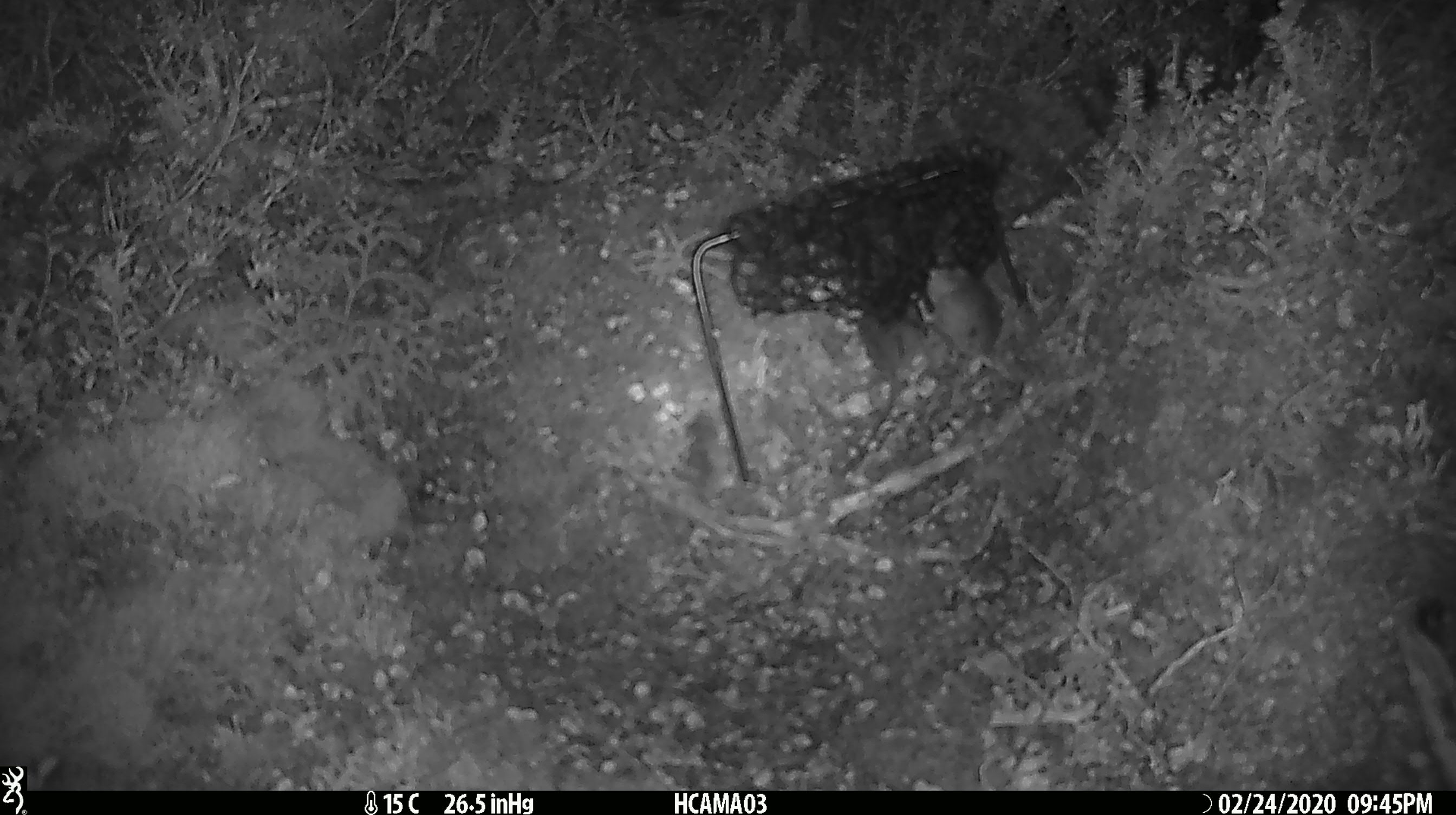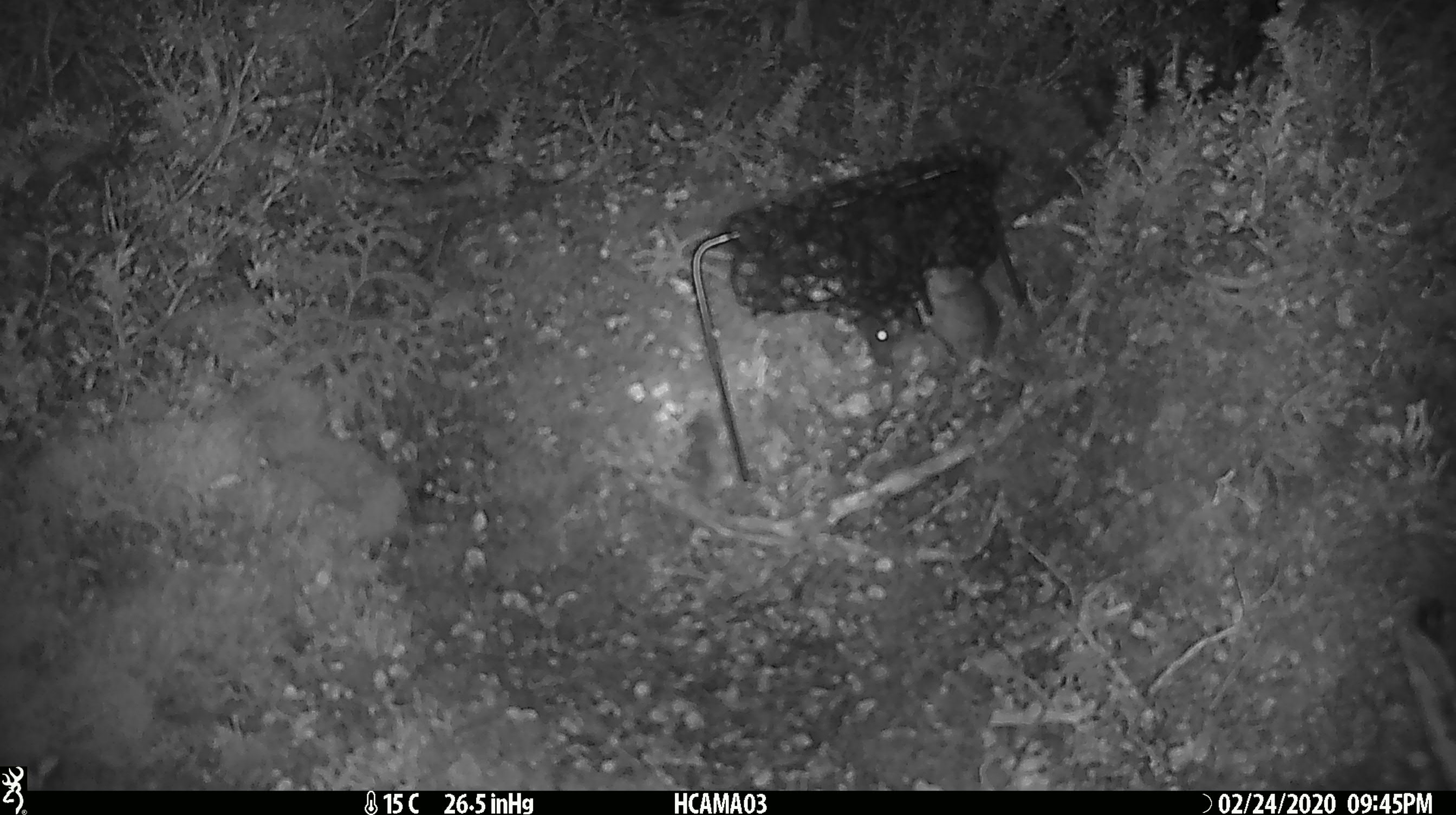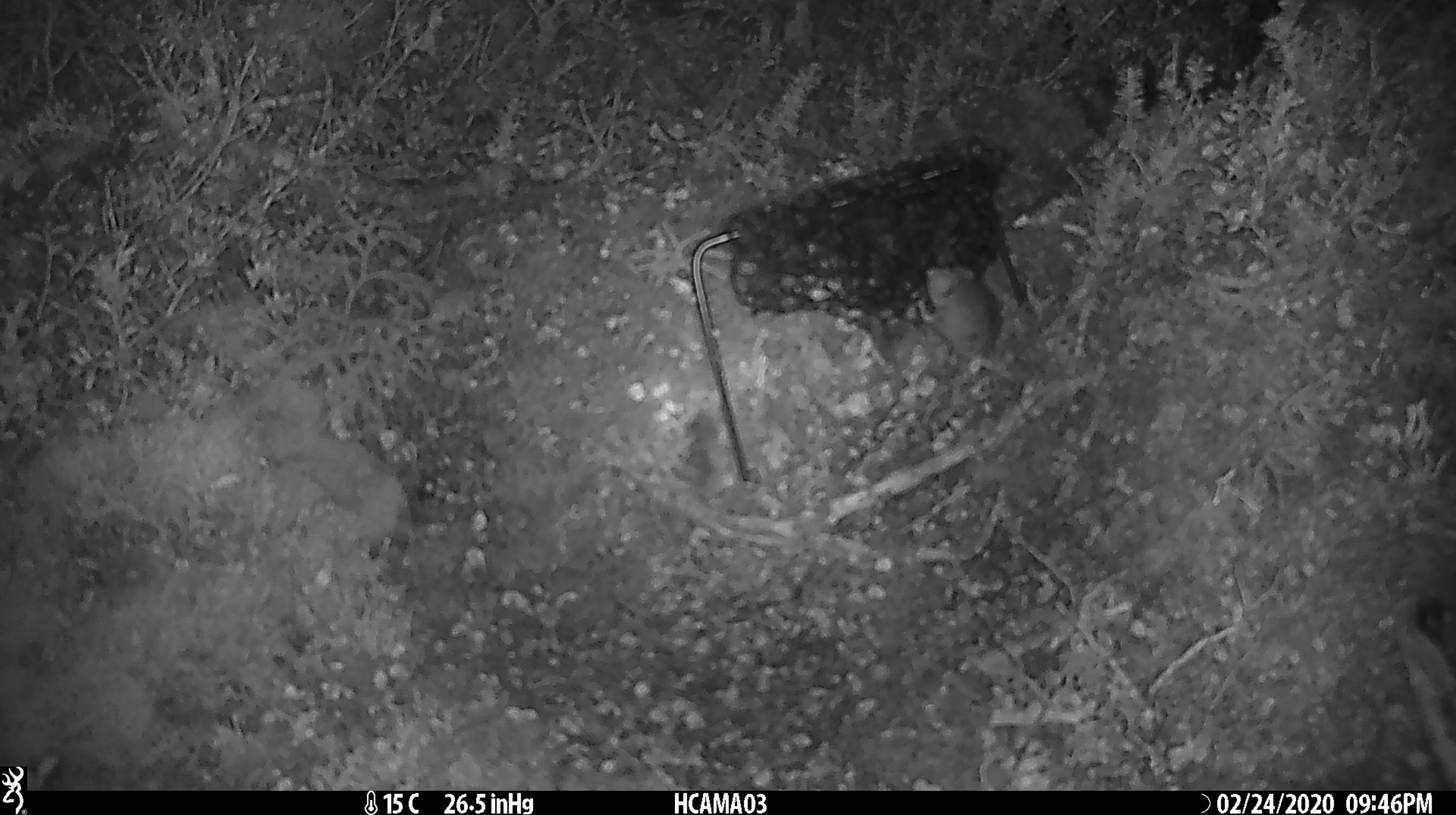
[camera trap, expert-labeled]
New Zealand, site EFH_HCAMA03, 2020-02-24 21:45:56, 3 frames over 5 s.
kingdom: Animalia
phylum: Chordata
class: Mammalia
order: Rodentia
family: Muridae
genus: Mus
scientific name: Mus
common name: mouse